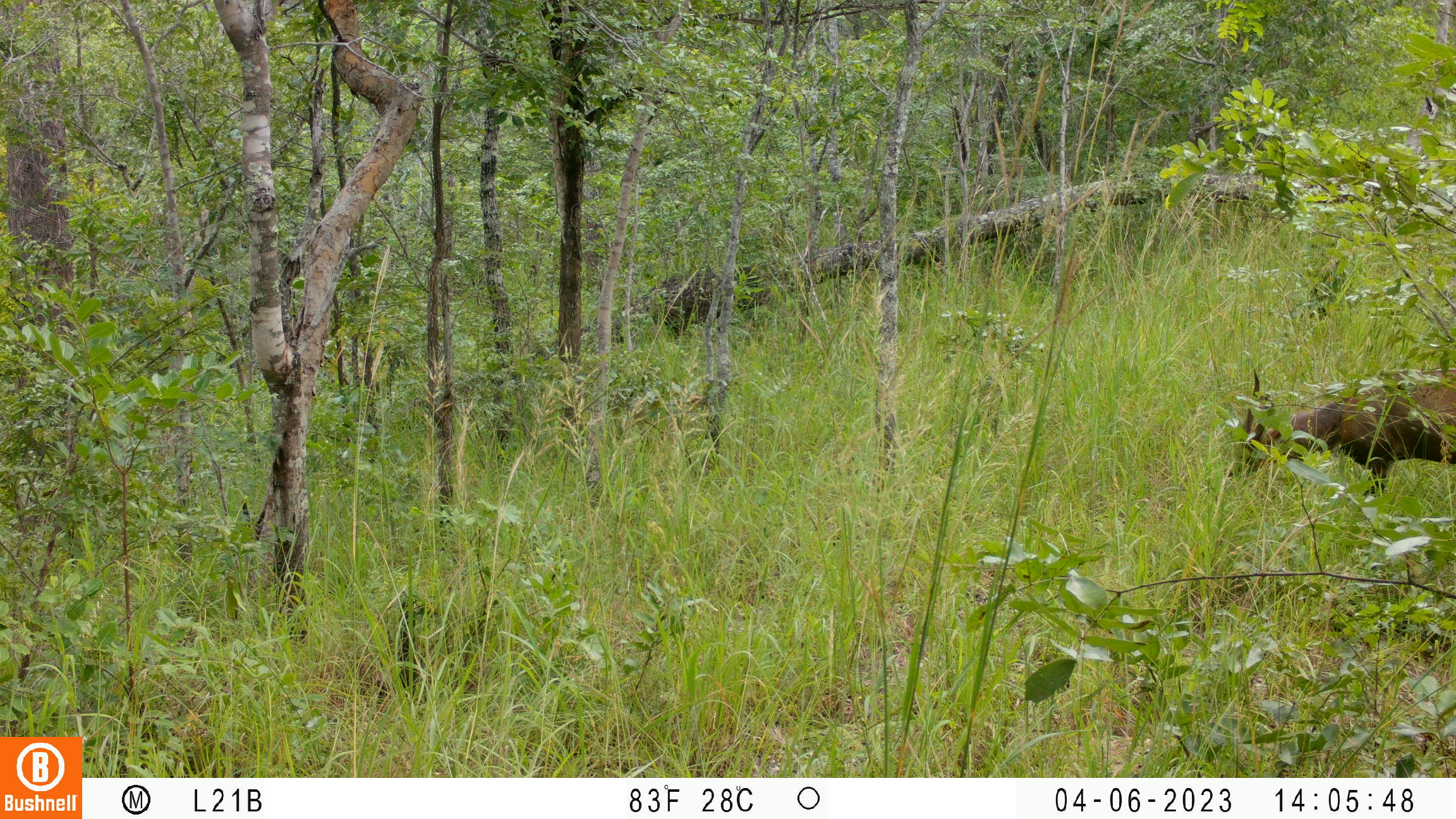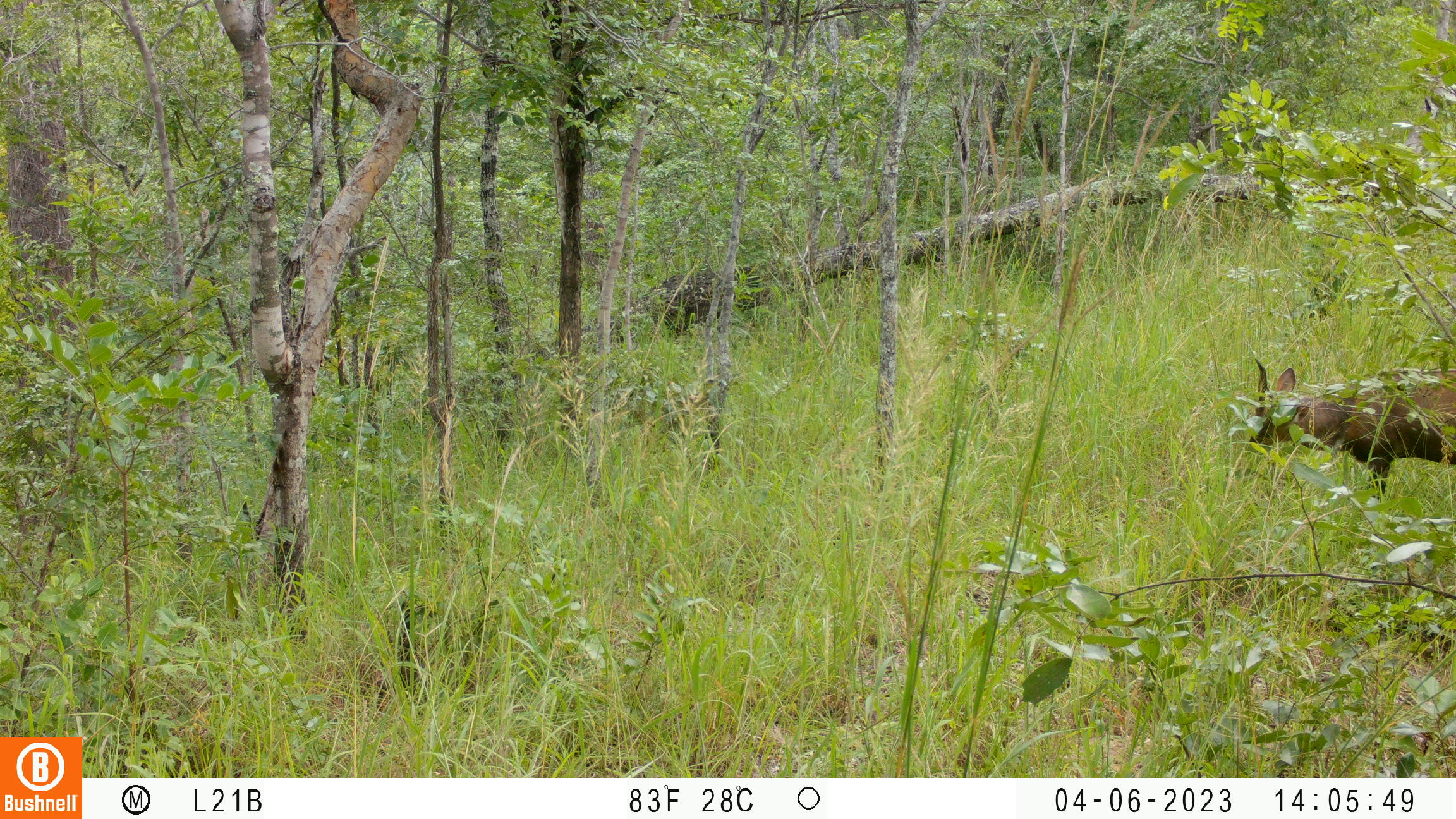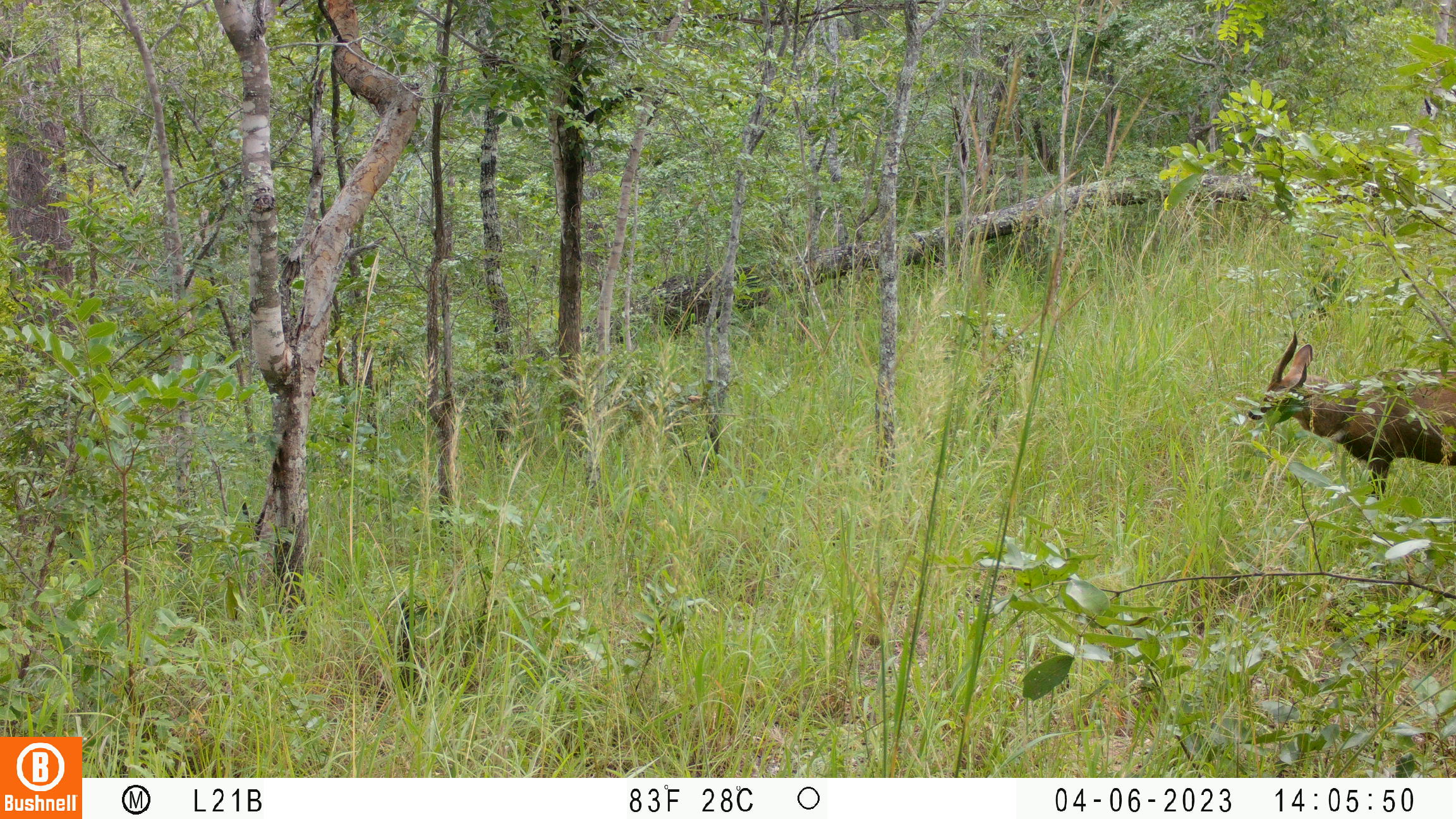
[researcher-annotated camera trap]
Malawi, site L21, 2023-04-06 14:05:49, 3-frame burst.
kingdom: Animalia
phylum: Chordata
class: Mammalia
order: Artiodactyla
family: Bovidae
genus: Tragelaphus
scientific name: Tragelaphus sylvaticus sylvaticus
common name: cape bushbuck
Cape bushbuck (Tragelaphus sylvaticus sylvaticus), count 1.